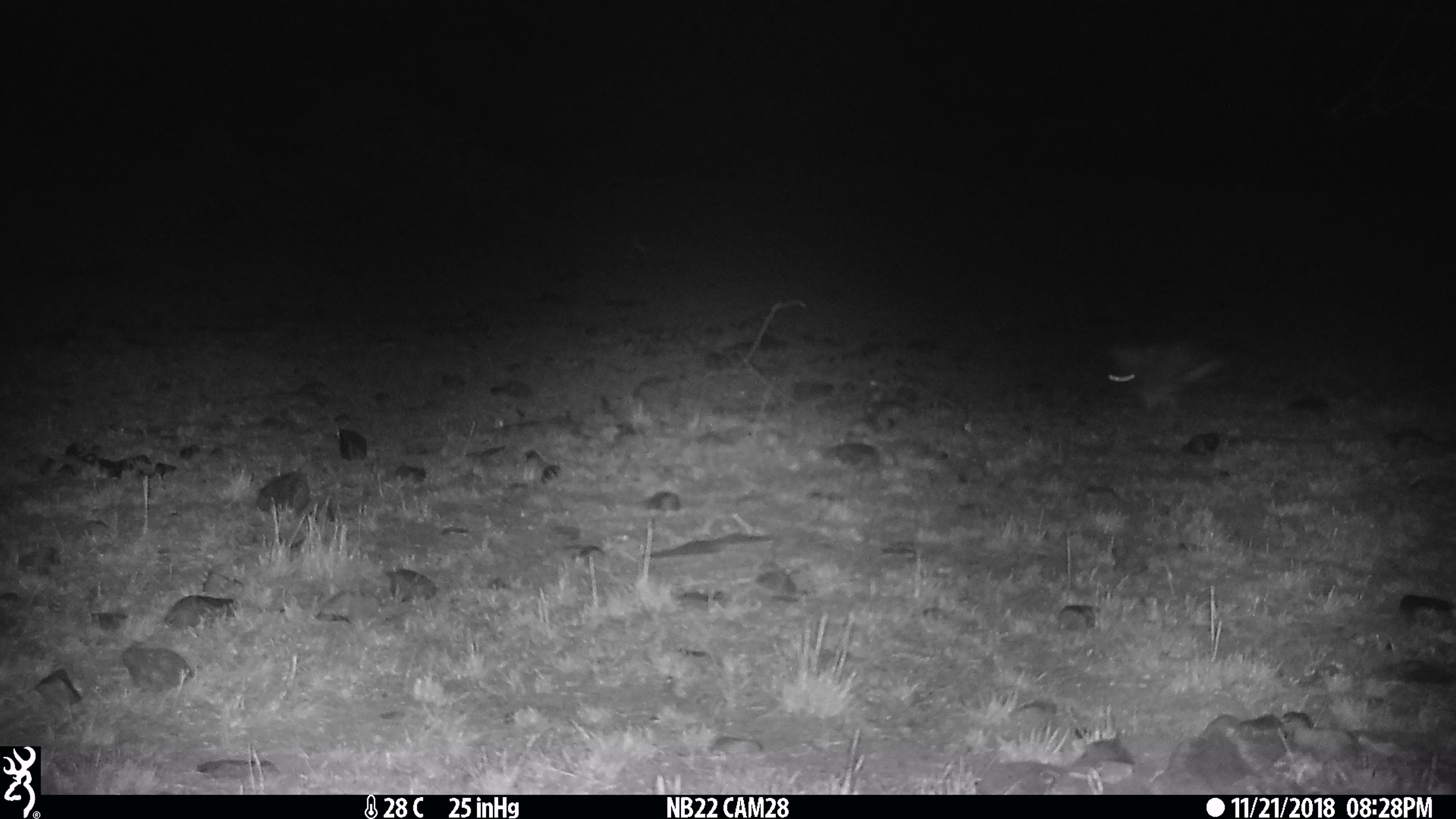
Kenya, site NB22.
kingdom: Animalia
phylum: Chordata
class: Mammalia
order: Lagomorpha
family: Leporidae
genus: Lepus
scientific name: Lepus capensis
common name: cape hare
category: hare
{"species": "hare (cape hare) (Lepus capensis)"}